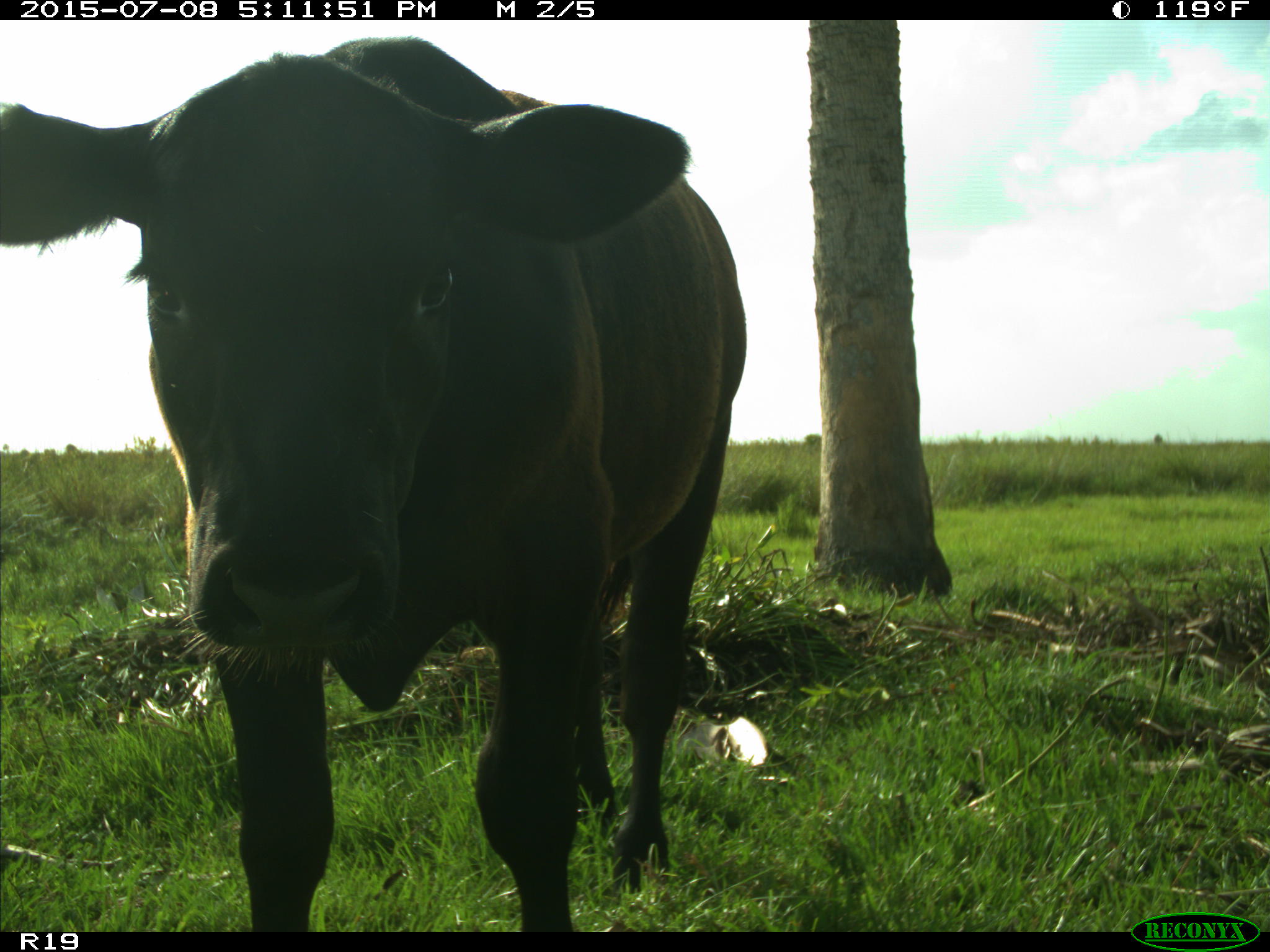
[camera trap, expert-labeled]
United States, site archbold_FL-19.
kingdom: Animalia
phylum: Chordata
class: Mammalia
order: Artiodactyla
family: Bovidae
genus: Bos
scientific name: Bos taurus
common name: domestic cow